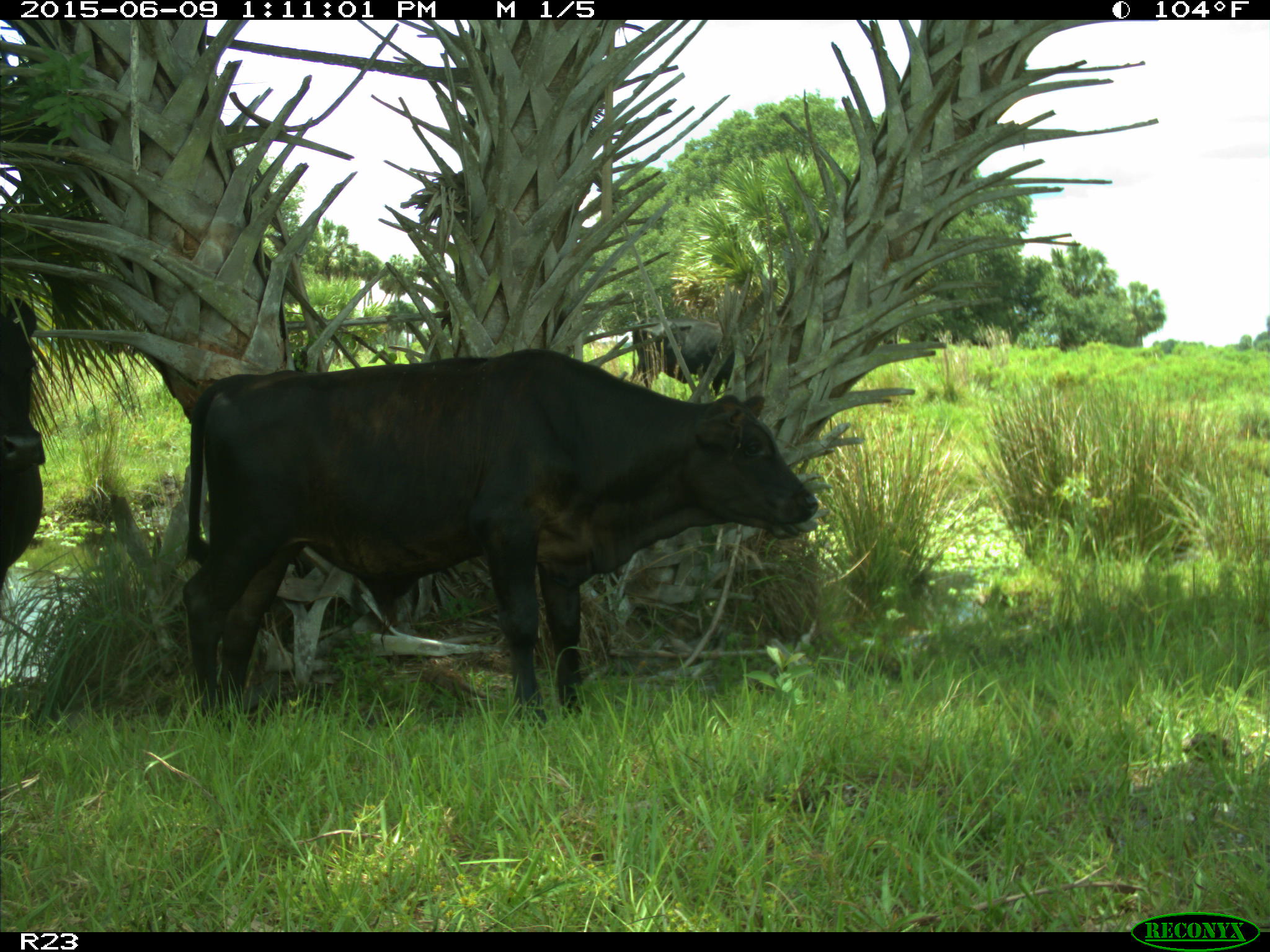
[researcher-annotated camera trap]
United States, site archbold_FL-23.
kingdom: Animalia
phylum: Chordata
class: Mammalia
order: Artiodactyla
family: Bovidae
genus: Bos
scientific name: Bos taurus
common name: domestic cow